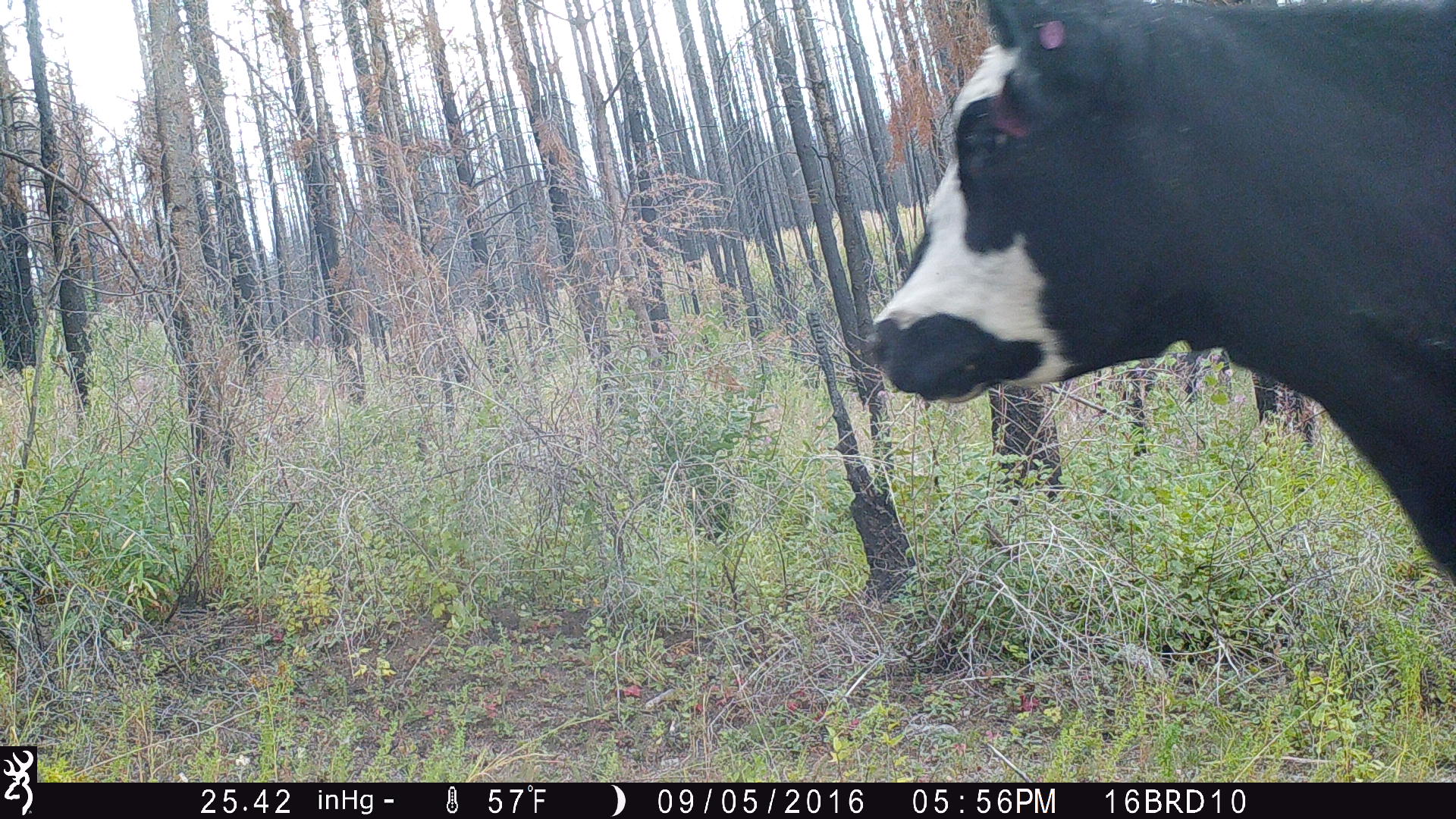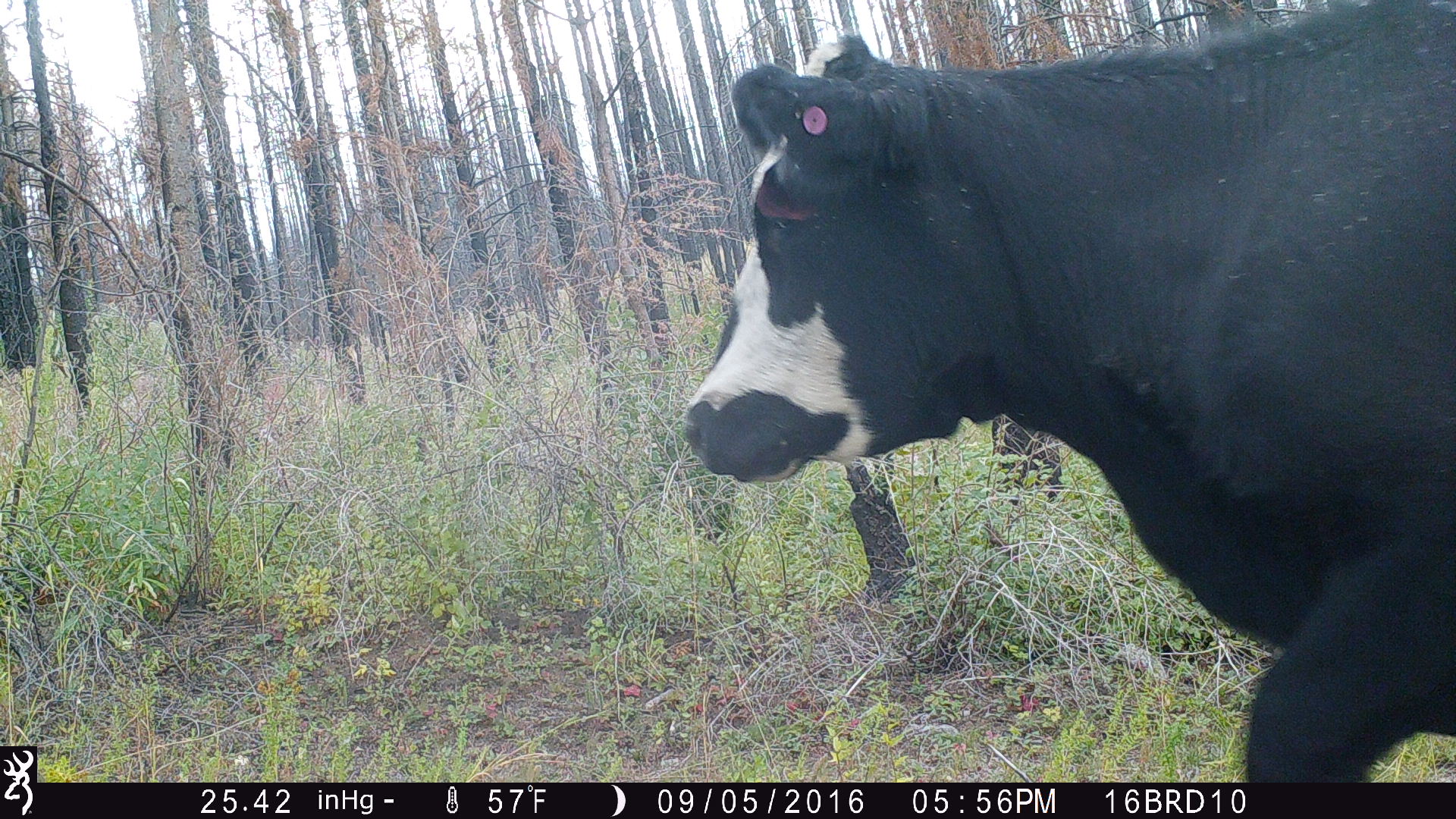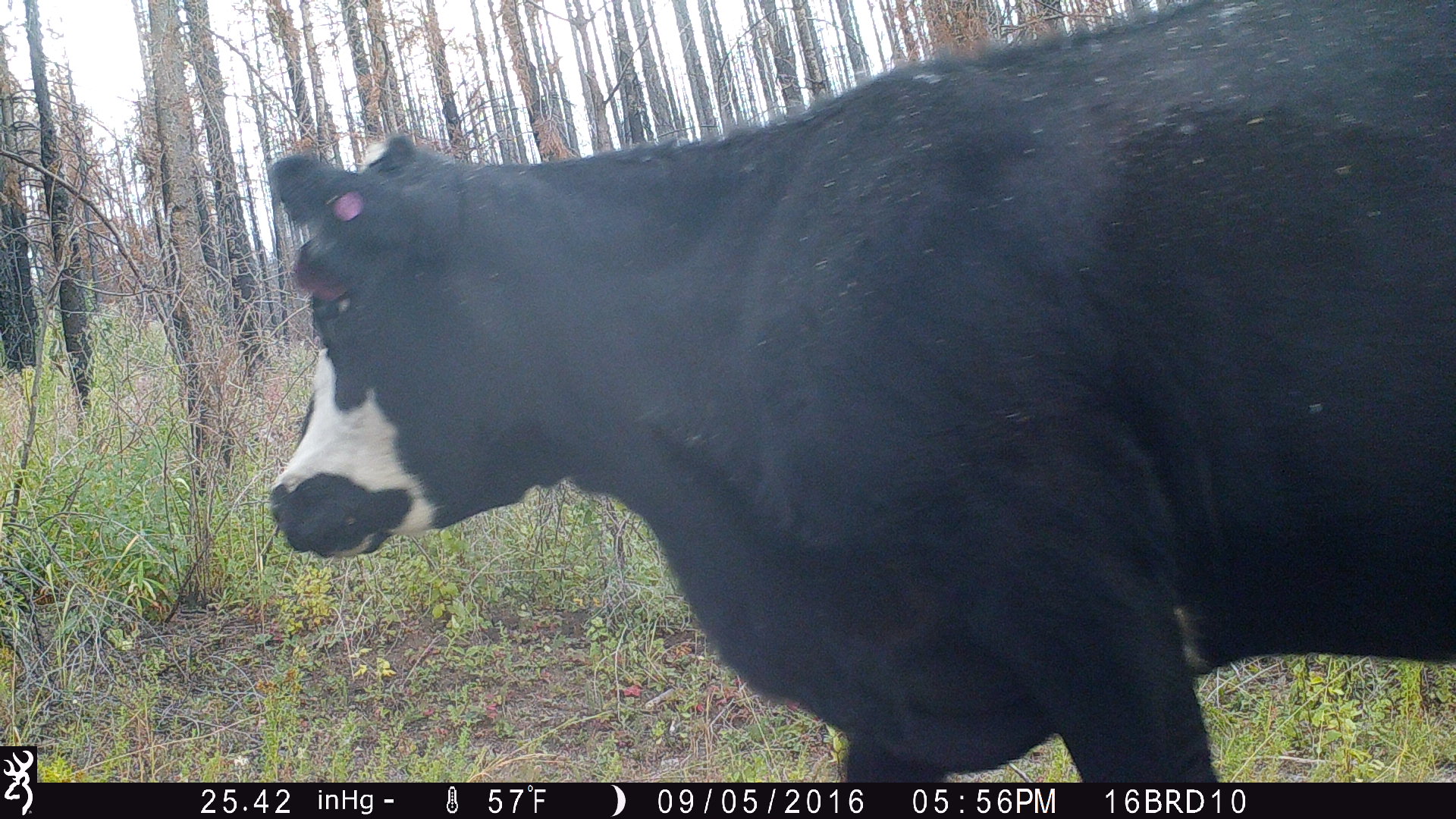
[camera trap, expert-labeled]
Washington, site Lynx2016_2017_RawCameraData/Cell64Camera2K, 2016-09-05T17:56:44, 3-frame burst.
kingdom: Animalia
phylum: Chordata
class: Mammalia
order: Artiodactyla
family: Bovidae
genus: Bos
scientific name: Bos taurus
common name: domestic cattle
Domestic cattle (Bos taurus). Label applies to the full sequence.